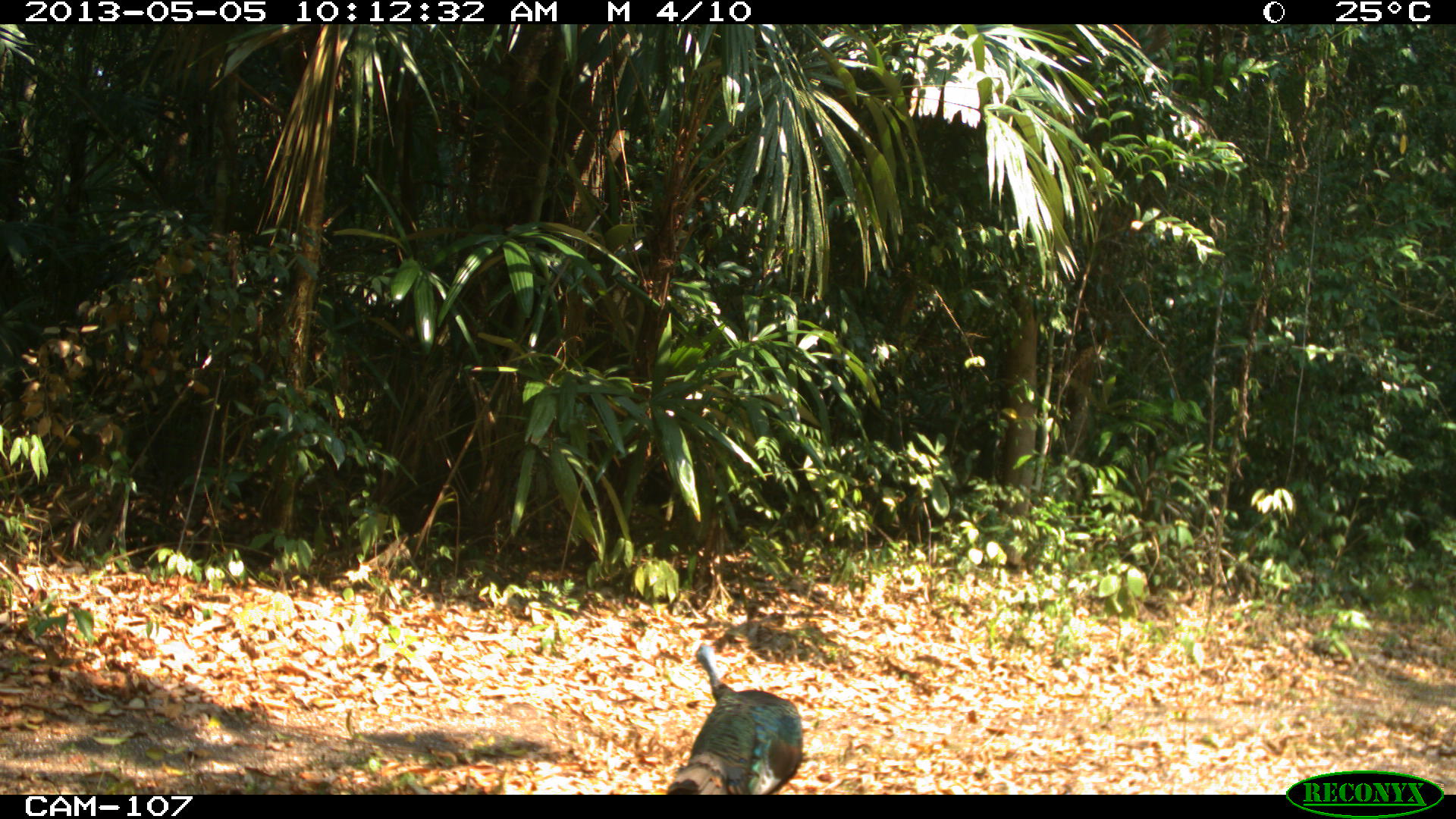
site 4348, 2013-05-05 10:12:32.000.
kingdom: Animalia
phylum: Chordata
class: Aves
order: Galliformes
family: Phasianidae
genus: Meleagris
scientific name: Meleagris ocellata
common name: ocellated turkey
Meleagris ocellata (ocellated turkey), count 1.